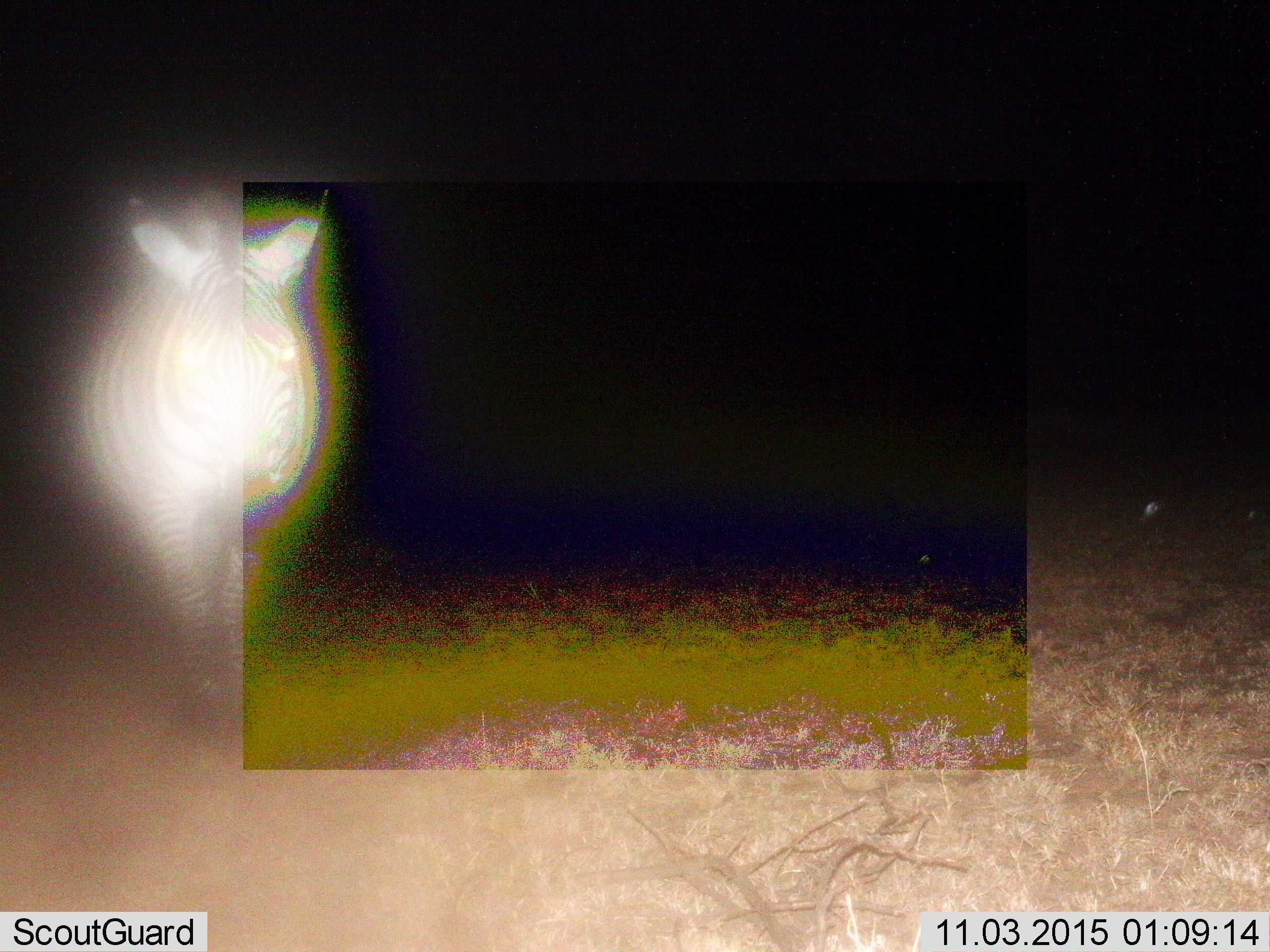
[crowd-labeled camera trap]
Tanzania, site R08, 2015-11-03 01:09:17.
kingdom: Animalia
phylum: Chordata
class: Mammalia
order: Perissodactyla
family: Equidae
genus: Equus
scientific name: Equus quagga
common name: plains zebra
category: zebra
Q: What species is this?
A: Zebra (plains zebra) (Equus quagga).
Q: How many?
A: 1.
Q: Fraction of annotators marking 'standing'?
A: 67%.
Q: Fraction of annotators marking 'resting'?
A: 0%.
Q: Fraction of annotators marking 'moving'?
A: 33%.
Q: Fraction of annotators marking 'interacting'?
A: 0%.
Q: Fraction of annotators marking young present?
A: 0%.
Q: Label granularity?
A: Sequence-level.